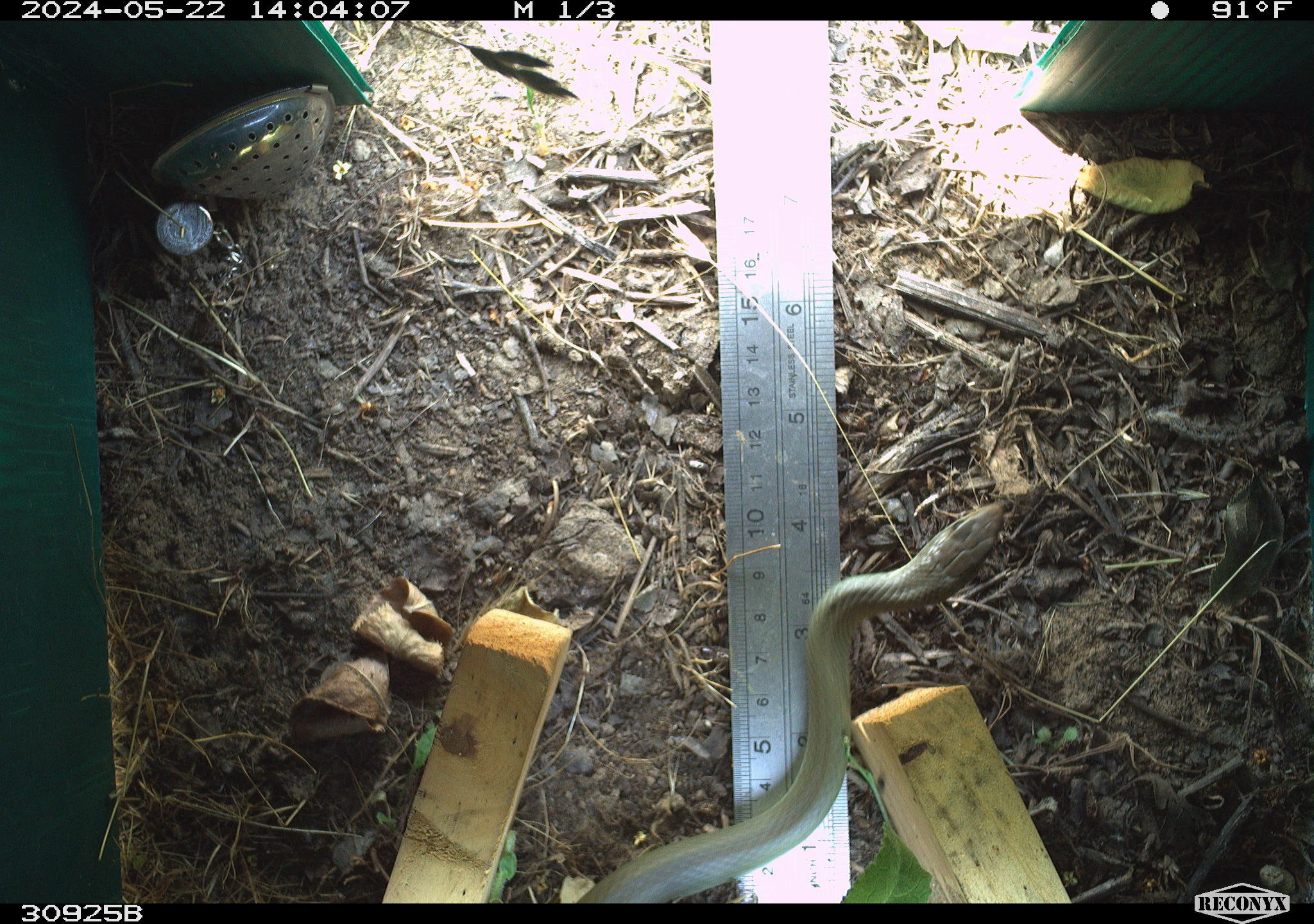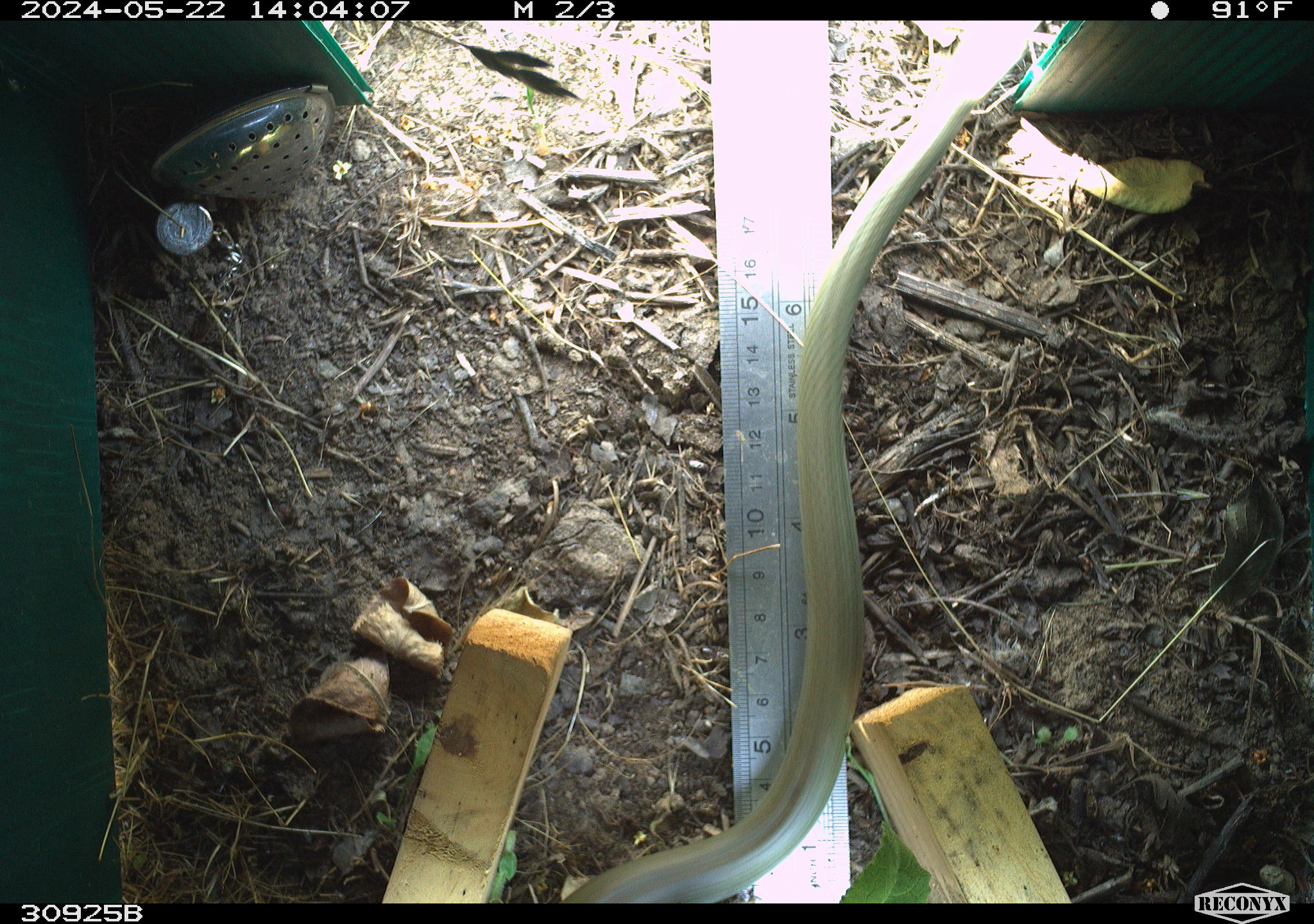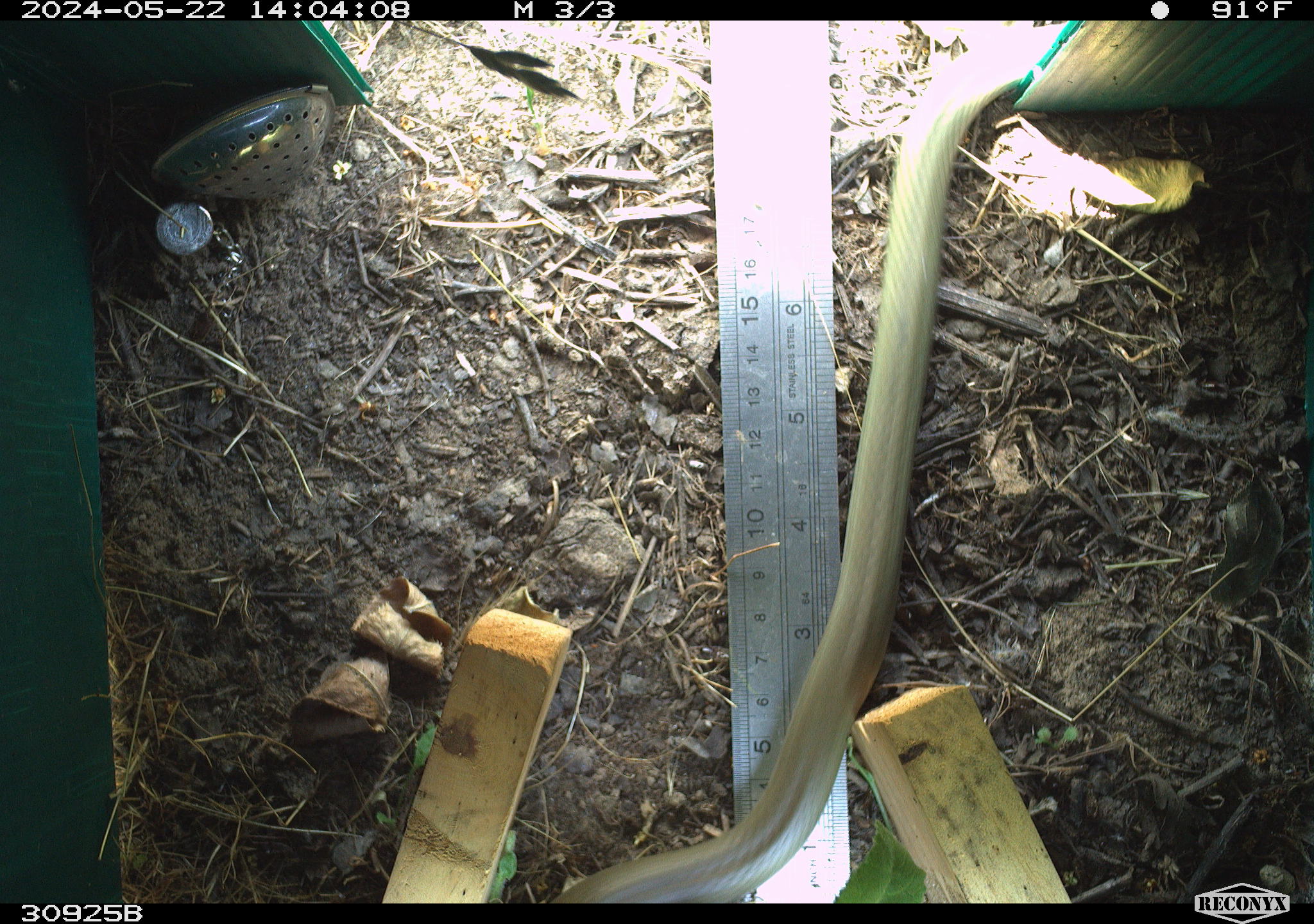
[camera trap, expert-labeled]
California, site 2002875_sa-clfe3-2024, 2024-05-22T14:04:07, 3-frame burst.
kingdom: Animalia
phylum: Chordata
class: Reptilia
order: Squamata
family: Colubridae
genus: Coluber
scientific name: Coluber constrictor mormon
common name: western yellow-bellied racer